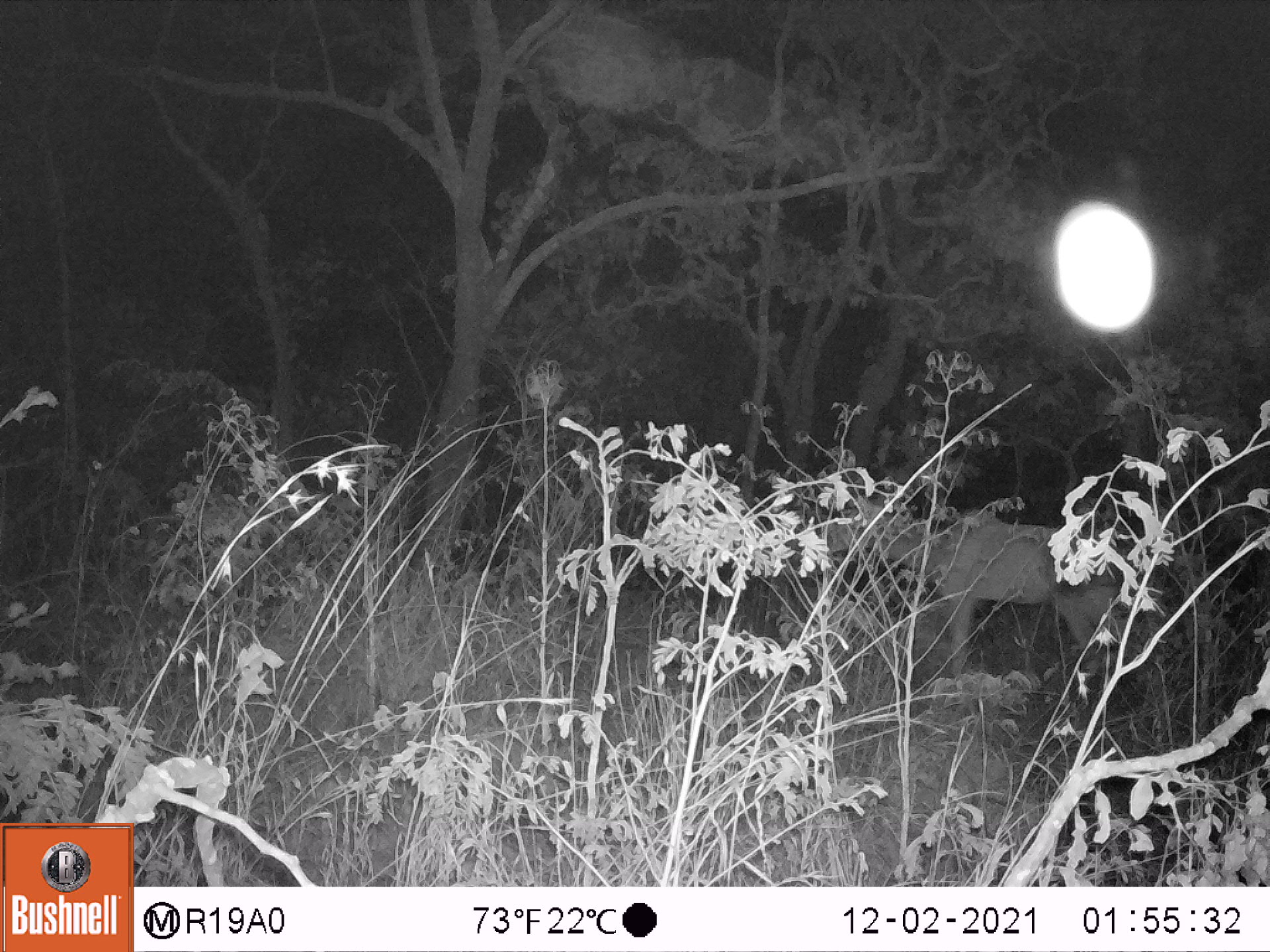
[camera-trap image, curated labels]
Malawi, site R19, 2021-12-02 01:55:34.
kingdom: Animalia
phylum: Chordata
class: Mammalia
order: Artiodactyla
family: Bovidae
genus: Tragelaphus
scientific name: Tragelaphus strepsiceros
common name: greater kudu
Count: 1.